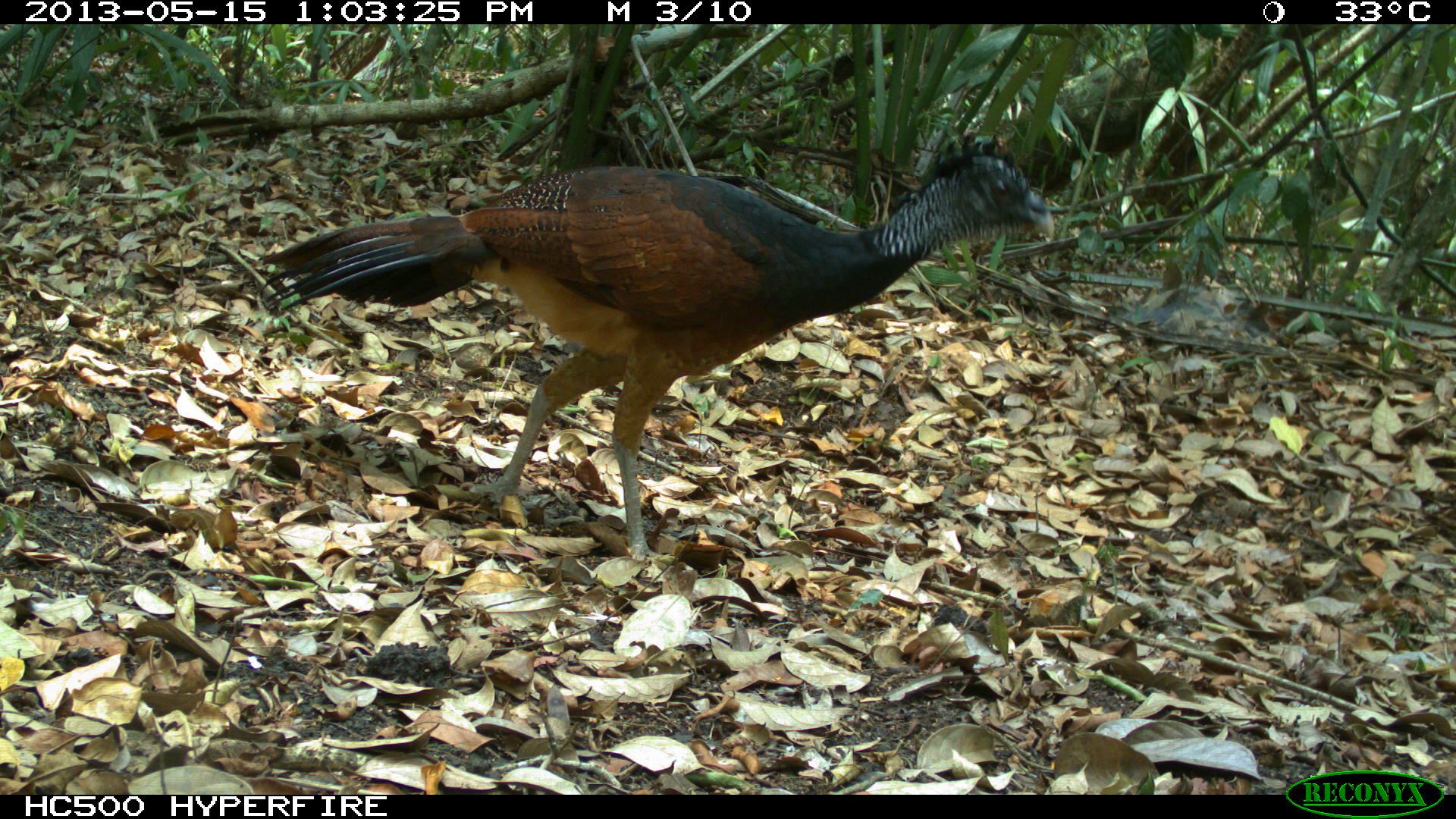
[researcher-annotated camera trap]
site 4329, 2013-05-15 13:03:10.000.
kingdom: Animalia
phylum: Chordata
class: Aves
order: Galliformes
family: Cracidae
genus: Crax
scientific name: Crax rubra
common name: great curassow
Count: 3.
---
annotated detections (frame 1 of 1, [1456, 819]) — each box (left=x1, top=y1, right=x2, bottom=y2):
crax rubra: (left=260, top=132, right=1055, bottom=570)